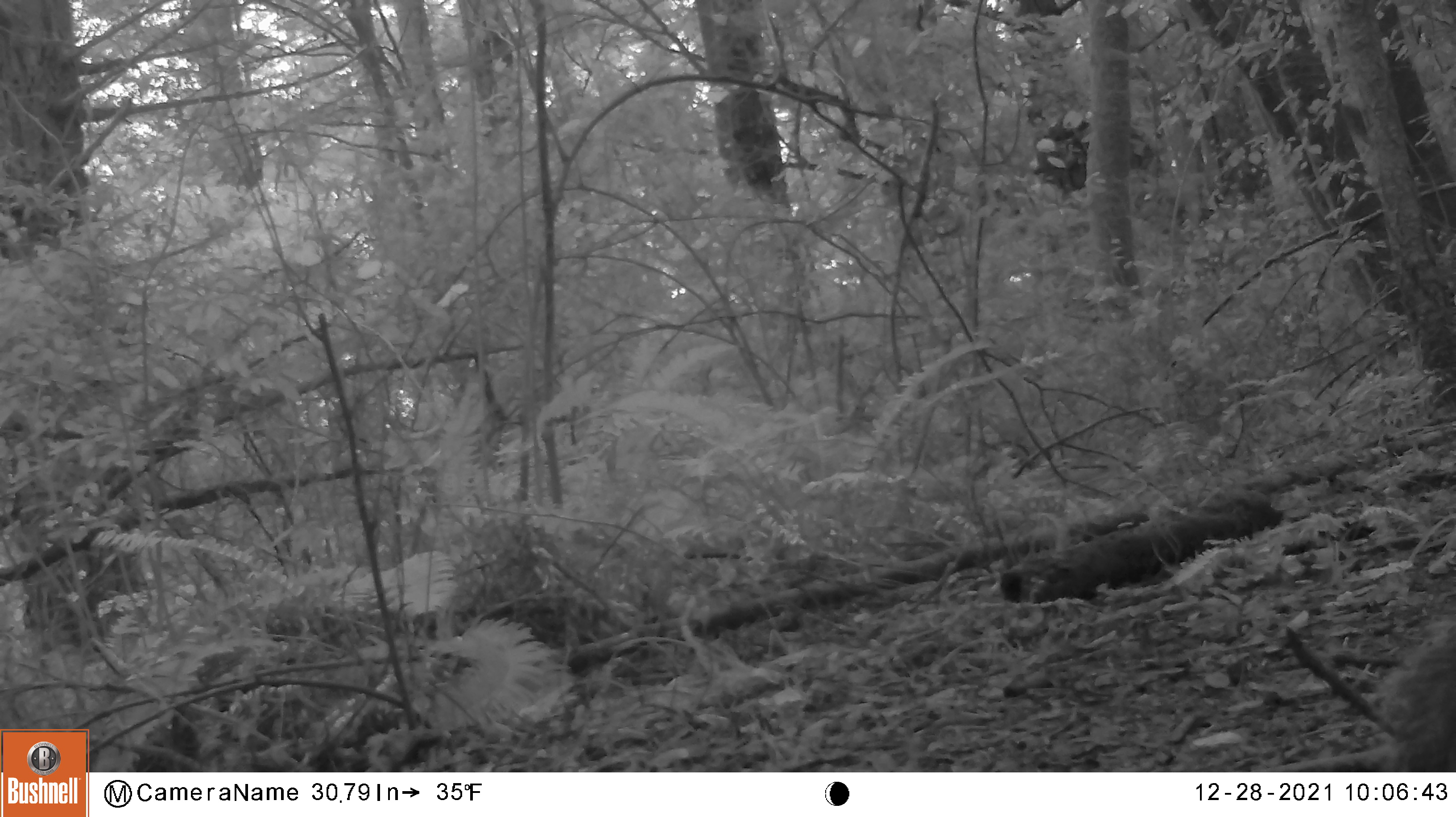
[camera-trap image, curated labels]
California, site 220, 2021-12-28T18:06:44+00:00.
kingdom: Animalia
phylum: Chordata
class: Mammalia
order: Rodentia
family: Sciuridae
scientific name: Sciuridae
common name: squirrel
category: unknown squirrel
Unknown squirrel (squirrel) (Sciuridae).